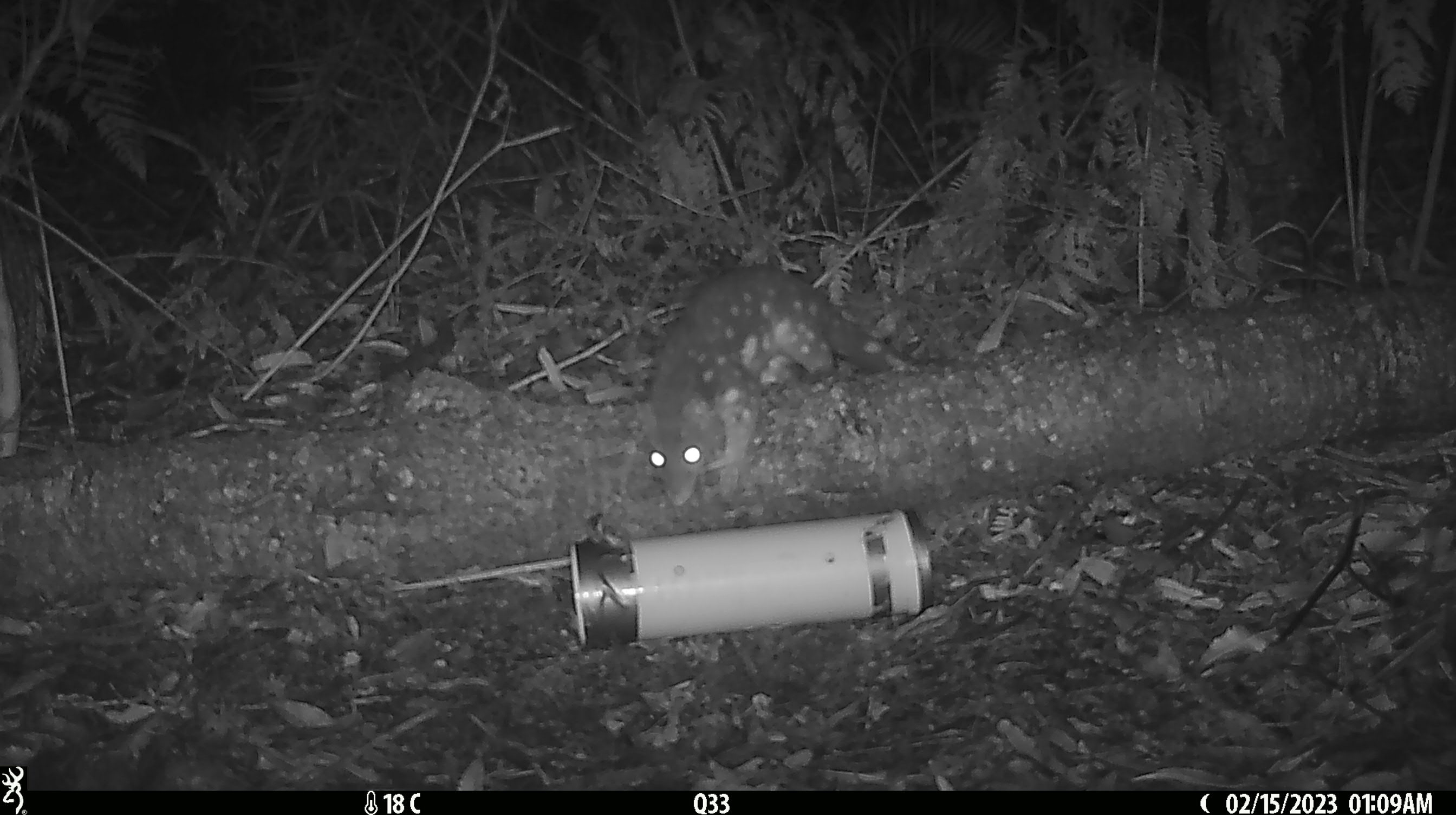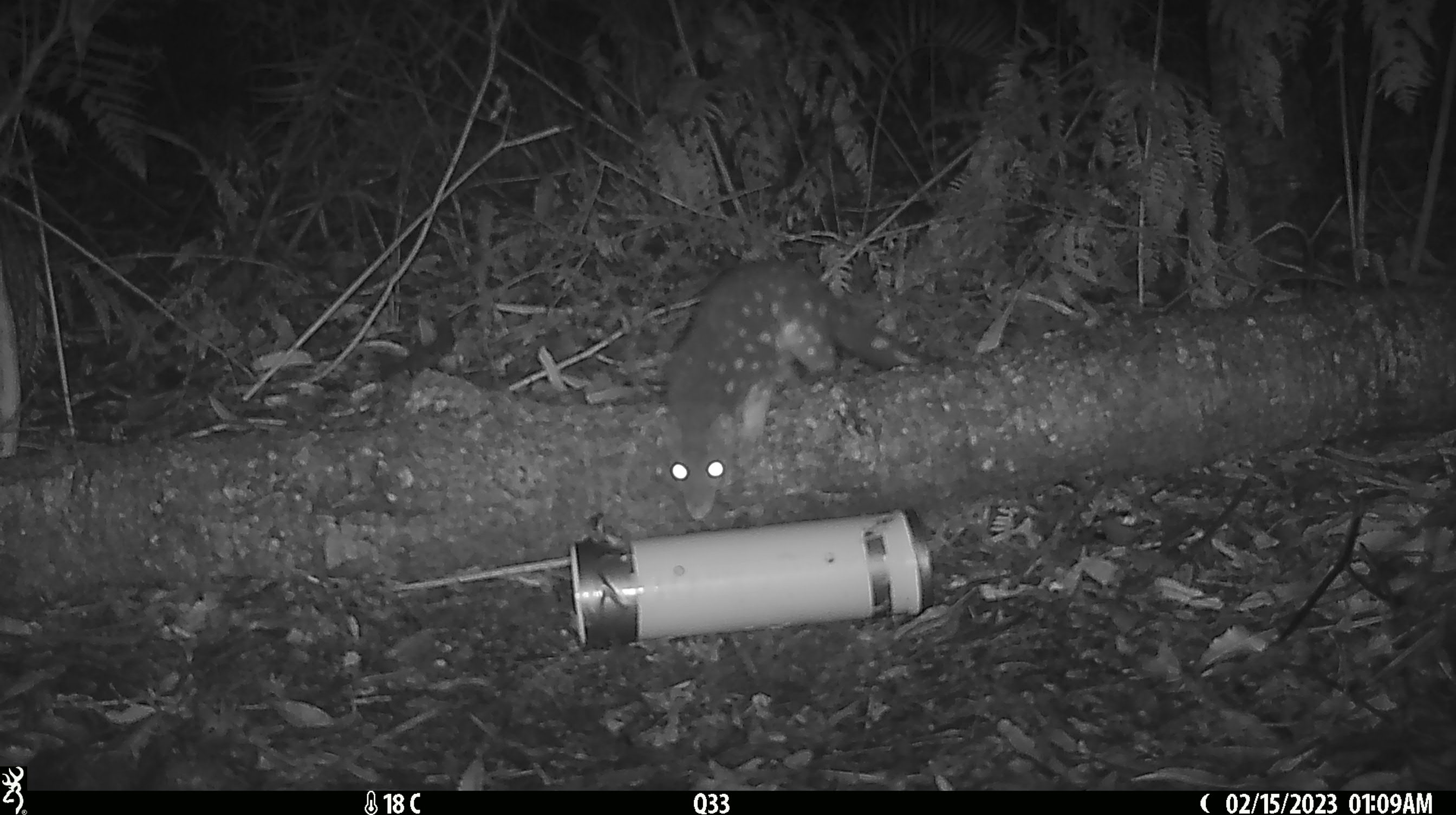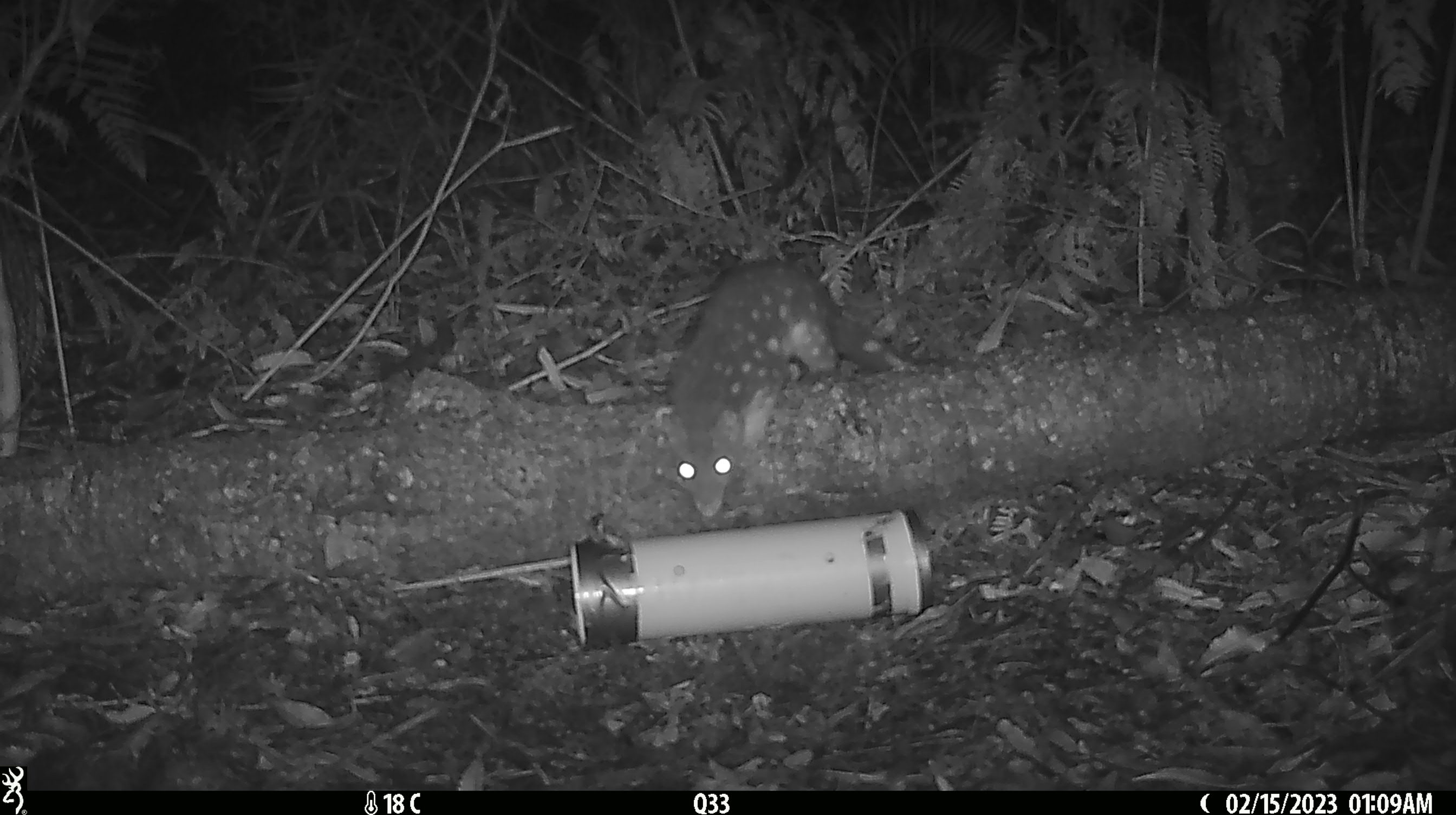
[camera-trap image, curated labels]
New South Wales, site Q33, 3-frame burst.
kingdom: Animalia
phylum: Chordata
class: Mammalia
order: Dasyuromorphia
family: Dasyuridae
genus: Dasyurus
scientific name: Dasyurus maculatus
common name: spotted-tailed quoll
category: quoll